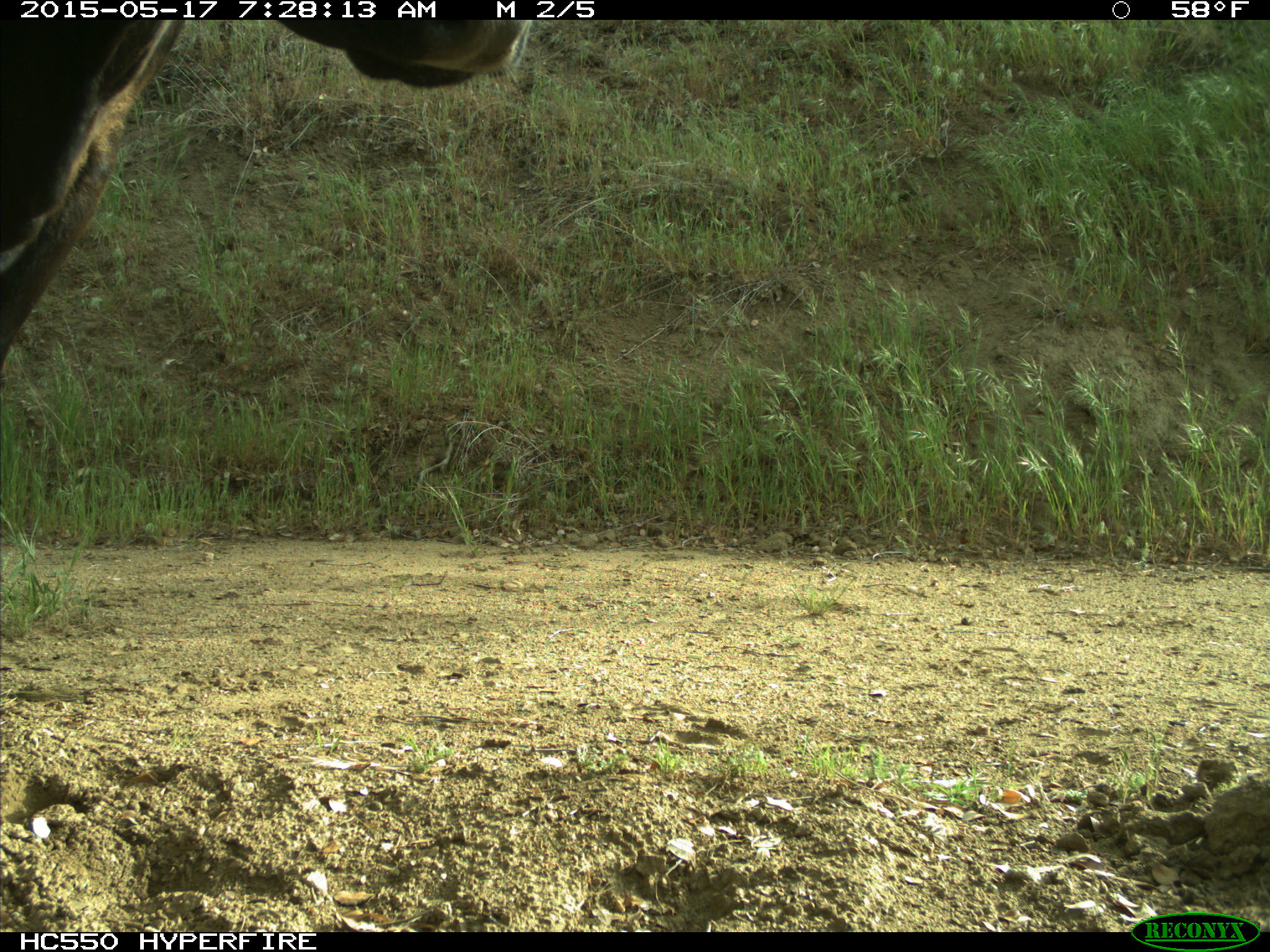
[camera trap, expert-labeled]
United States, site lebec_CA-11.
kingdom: Animalia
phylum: Chordata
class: Mammalia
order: Artiodactyla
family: Bovidae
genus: Bos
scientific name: Bos taurus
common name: domestic cow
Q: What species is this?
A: Bos taurus (domestic cow).